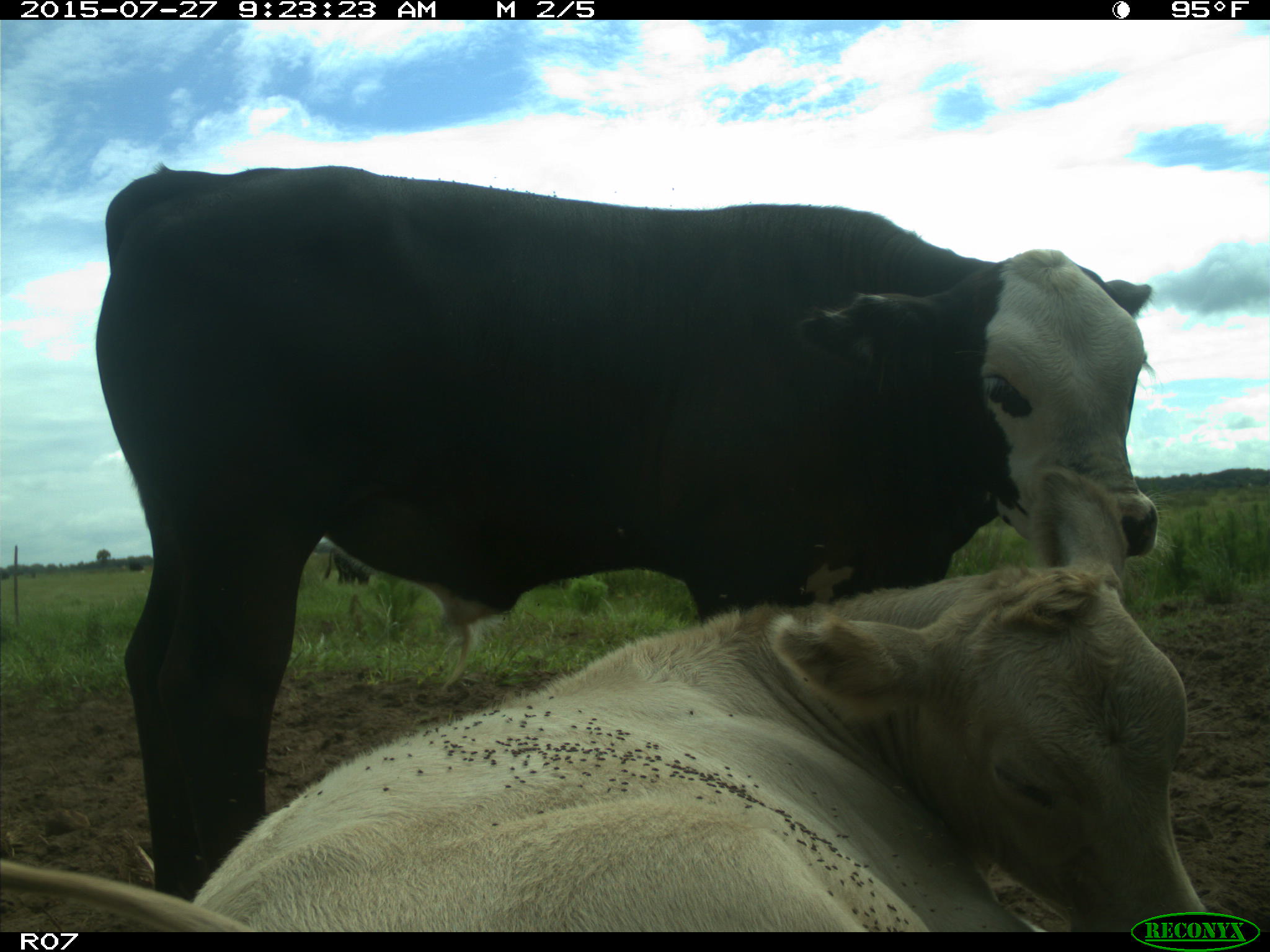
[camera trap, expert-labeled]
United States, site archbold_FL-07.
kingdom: Animalia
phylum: Chordata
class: Mammalia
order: Artiodactyla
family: Bovidae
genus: Bos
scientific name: Bos taurus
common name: domestic cow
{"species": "Bos taurus (domestic cow)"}